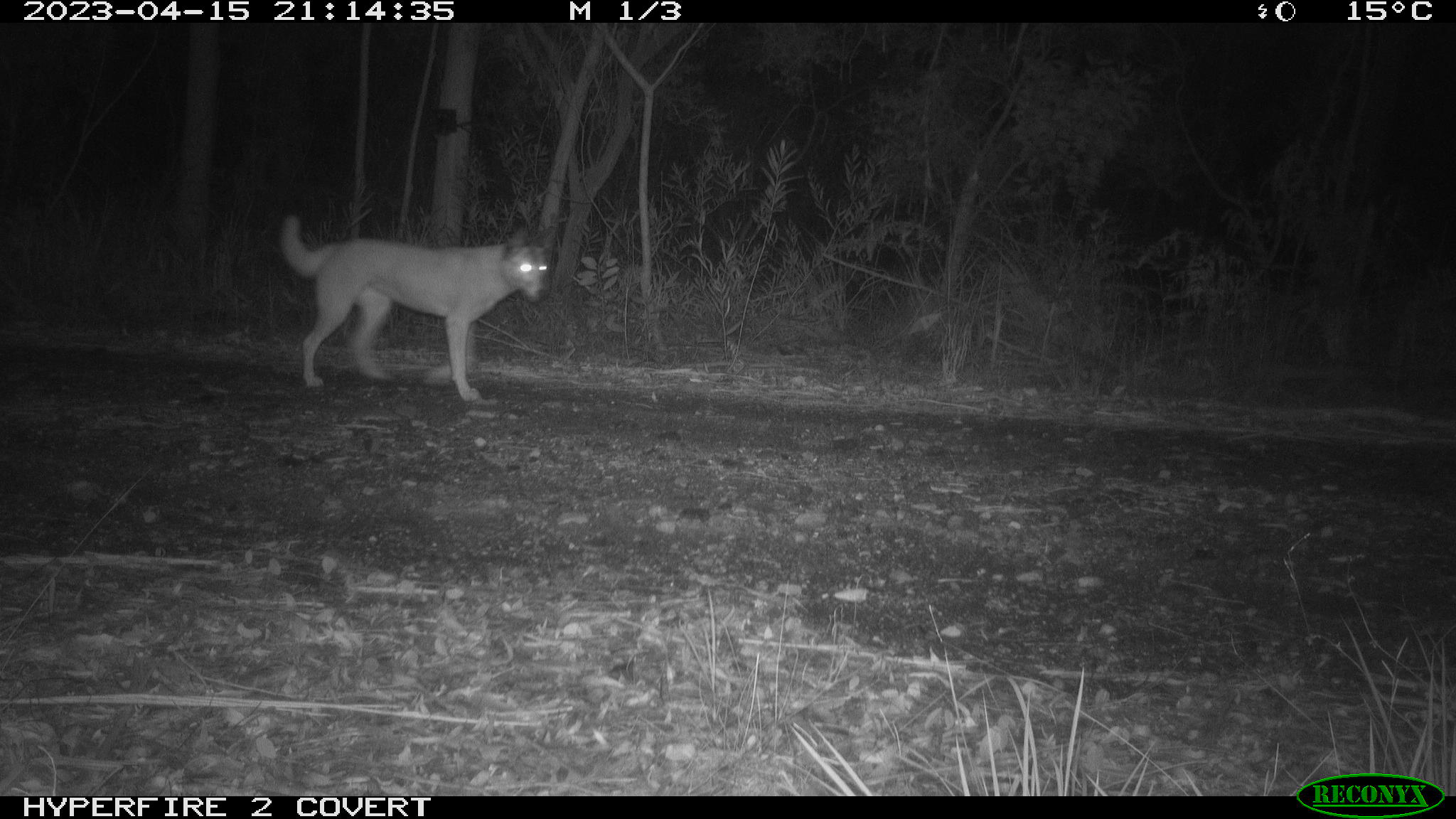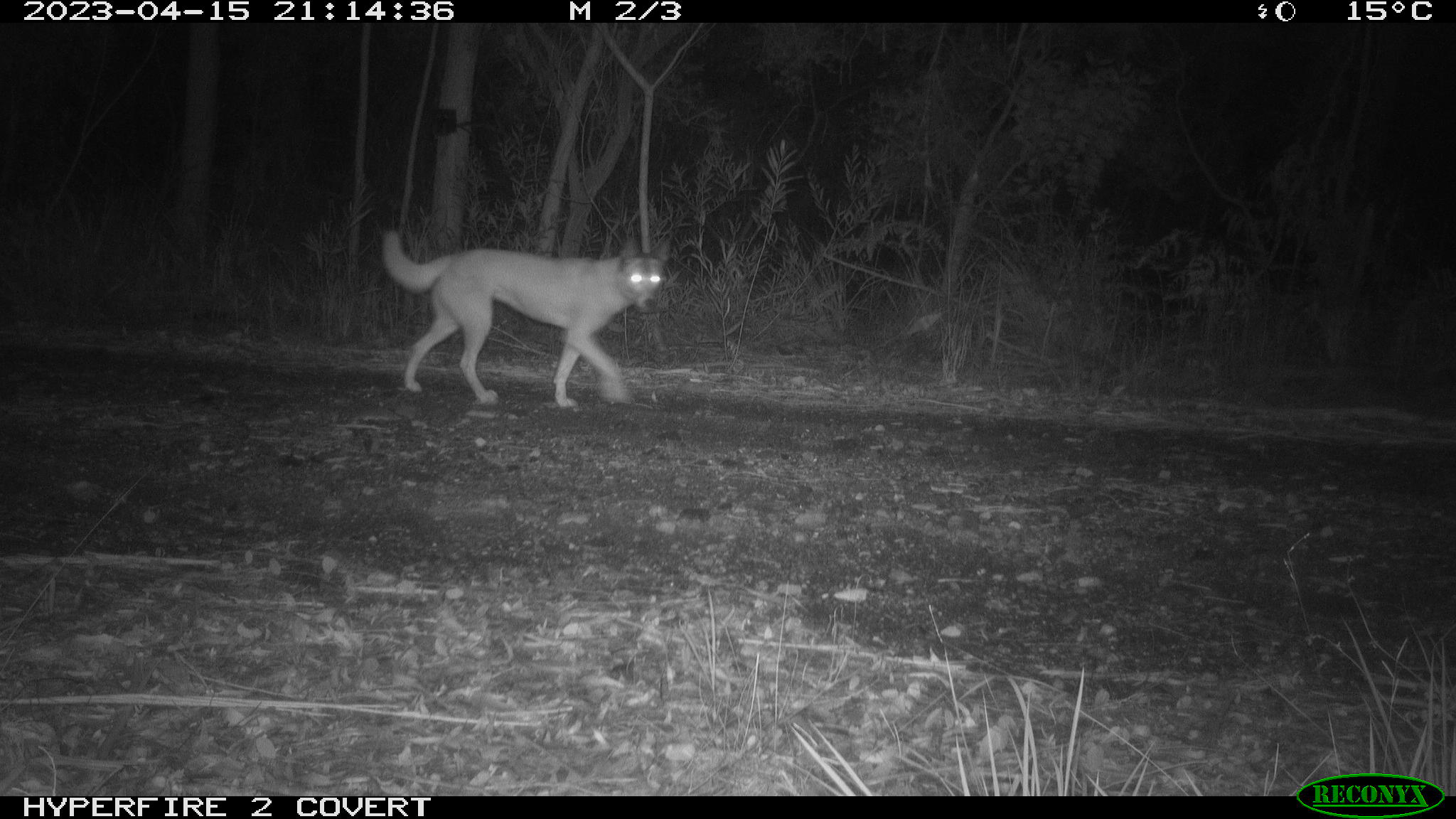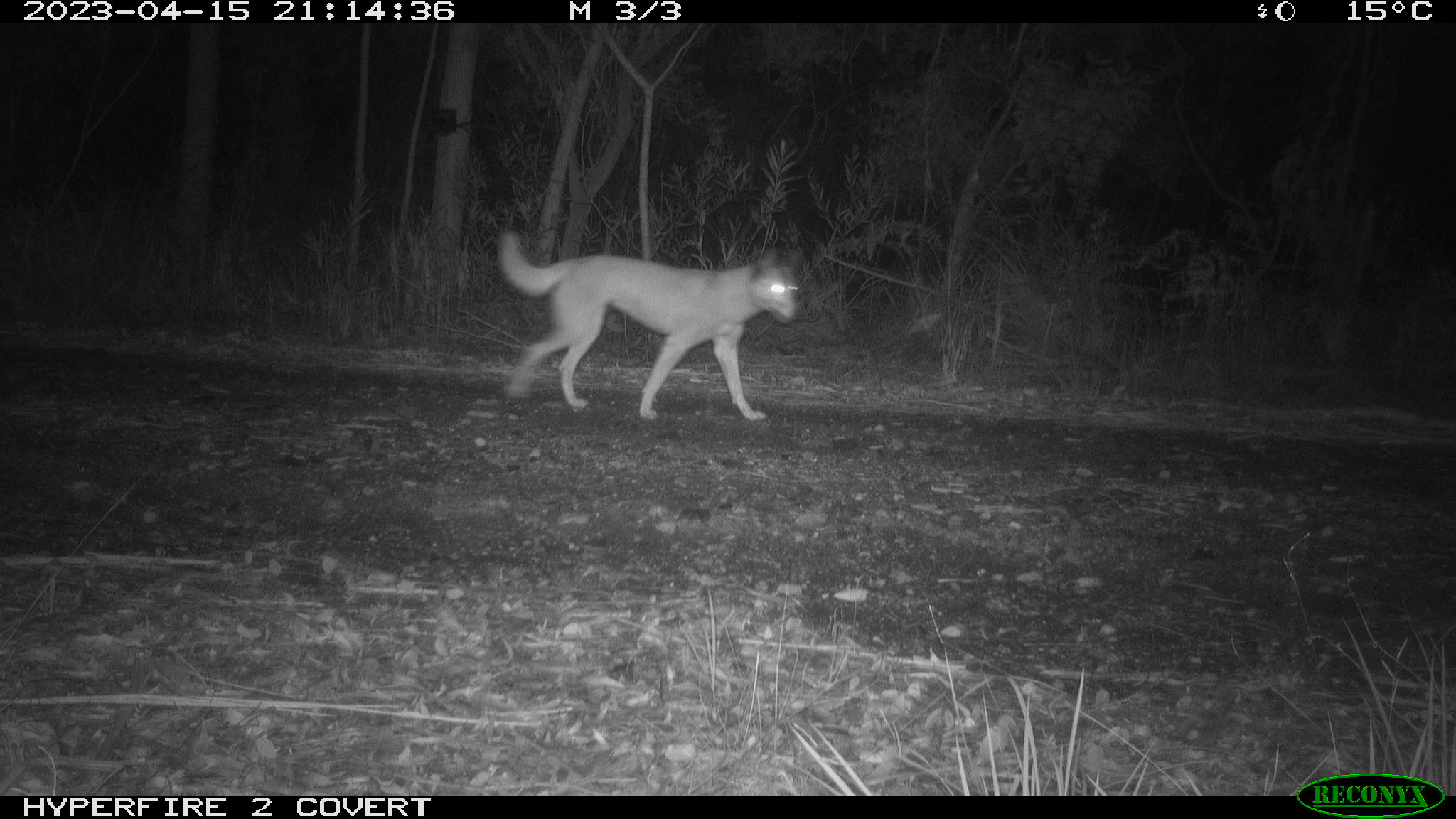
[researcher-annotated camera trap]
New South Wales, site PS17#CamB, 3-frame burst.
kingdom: Animalia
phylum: Chordata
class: Mammalia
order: Carnivora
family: Canidae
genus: Canis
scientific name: Canis familiaris dingo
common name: dingo